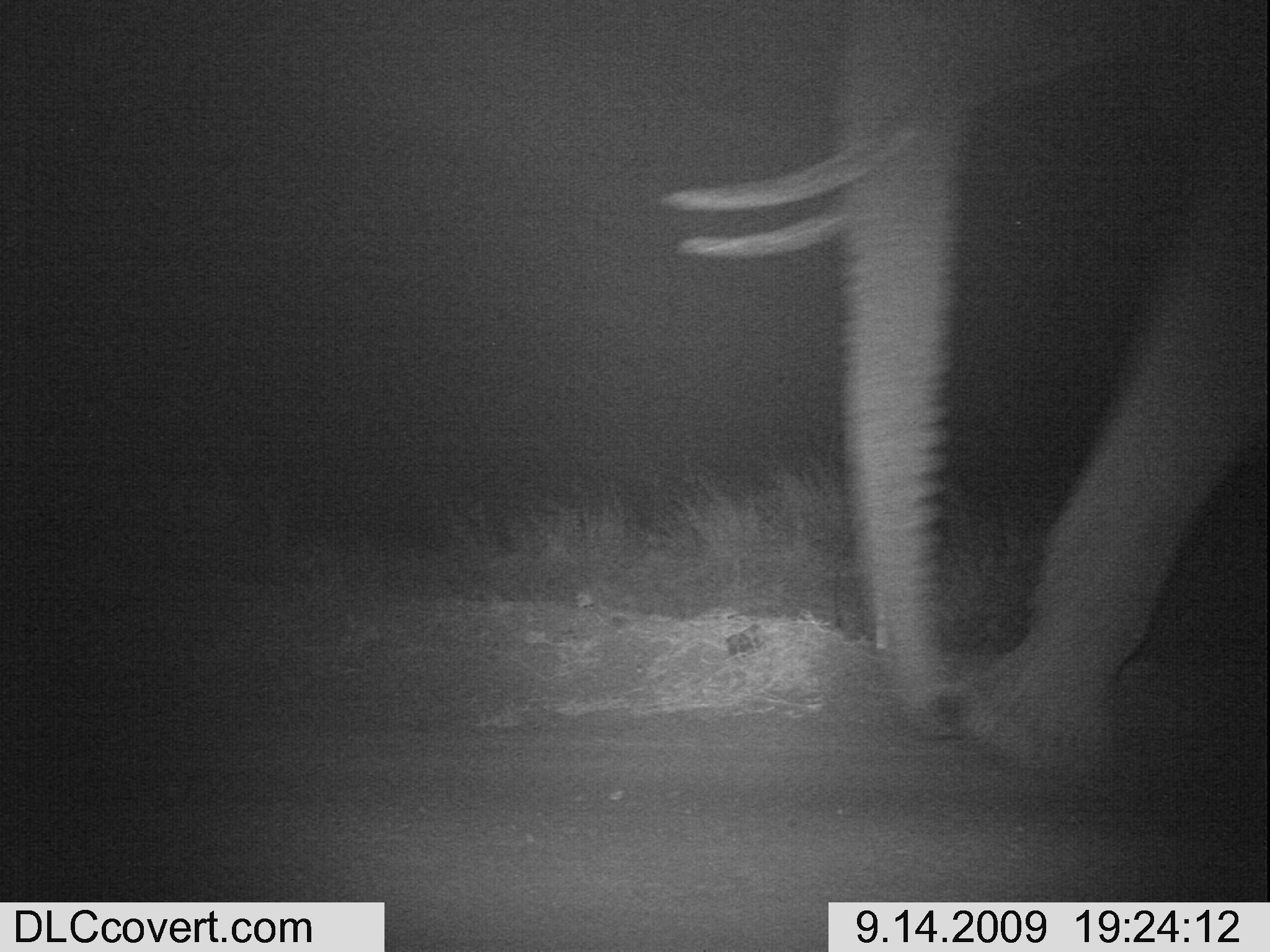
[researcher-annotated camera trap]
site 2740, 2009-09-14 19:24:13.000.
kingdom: Animalia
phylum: Chordata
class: Mammalia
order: Proboscidea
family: Elephantidae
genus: Loxodonta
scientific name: Loxodonta africana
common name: african bush elephant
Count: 1.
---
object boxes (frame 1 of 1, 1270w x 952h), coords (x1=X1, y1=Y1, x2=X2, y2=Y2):
loxodonta africana: (x1=651, y1=0, x2=1270, y2=757)